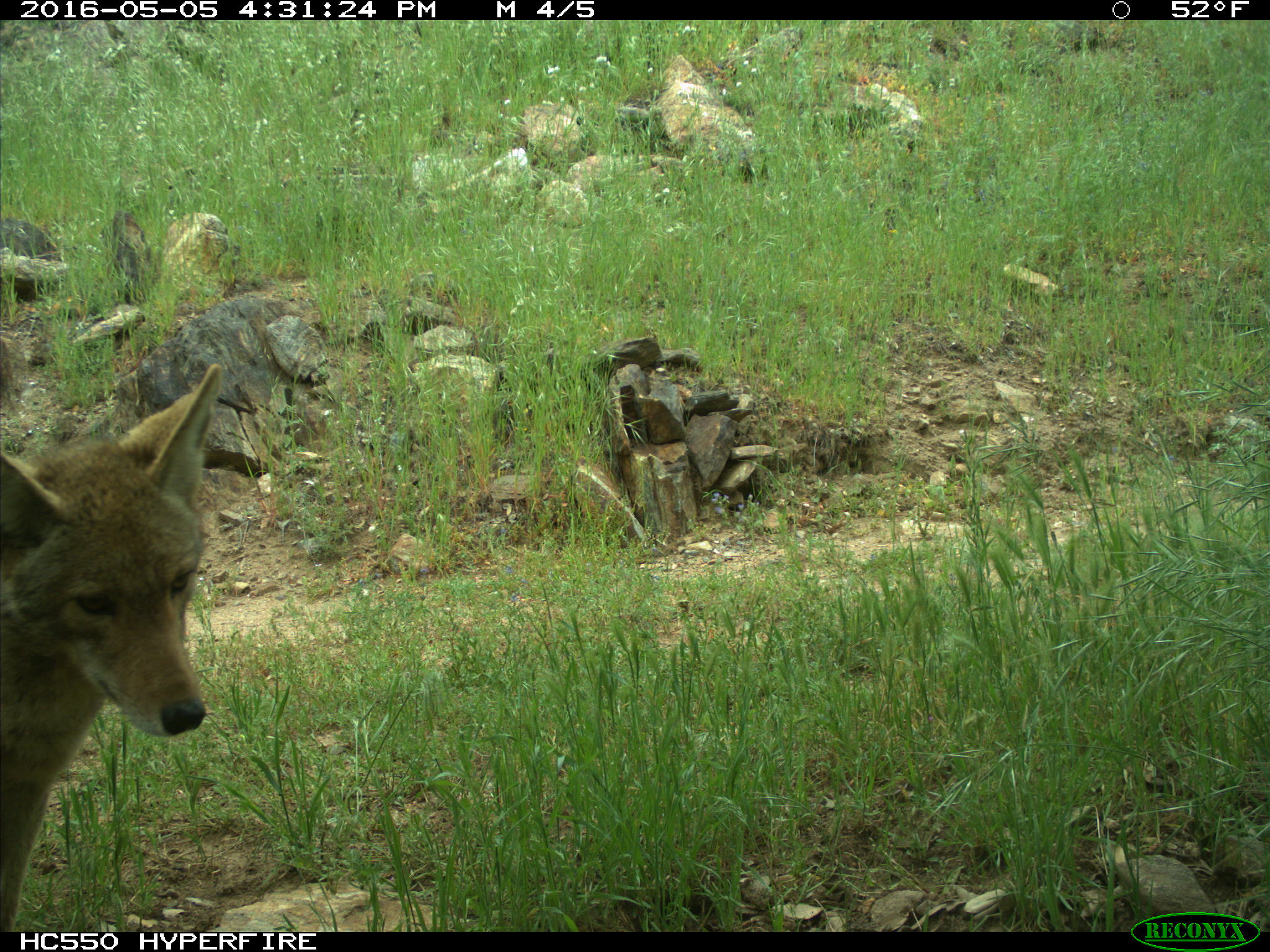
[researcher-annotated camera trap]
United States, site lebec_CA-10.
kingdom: Animalia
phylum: Chordata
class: Mammalia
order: Carnivora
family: Canidae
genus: Canis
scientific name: Canis latrans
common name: coyote